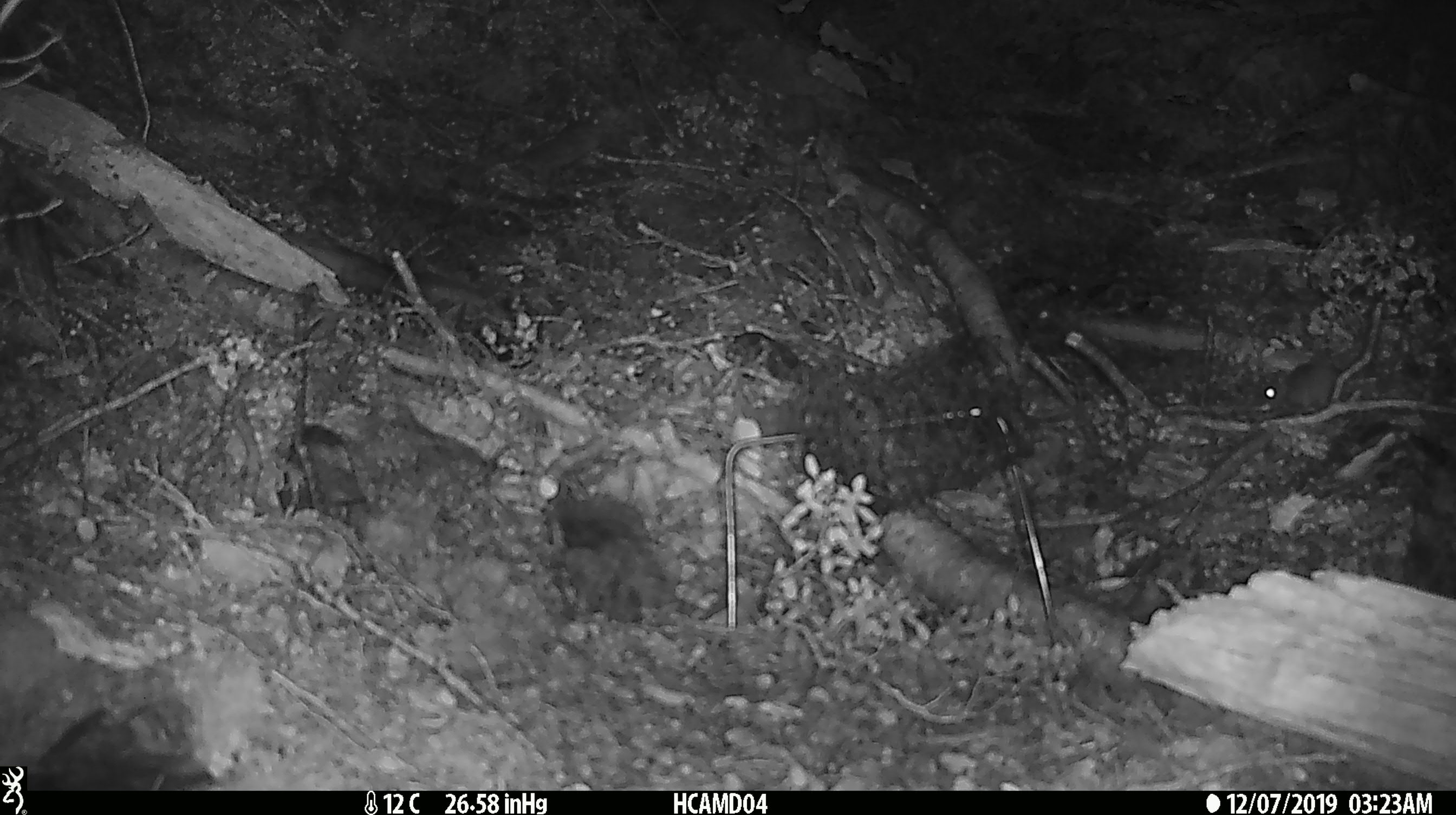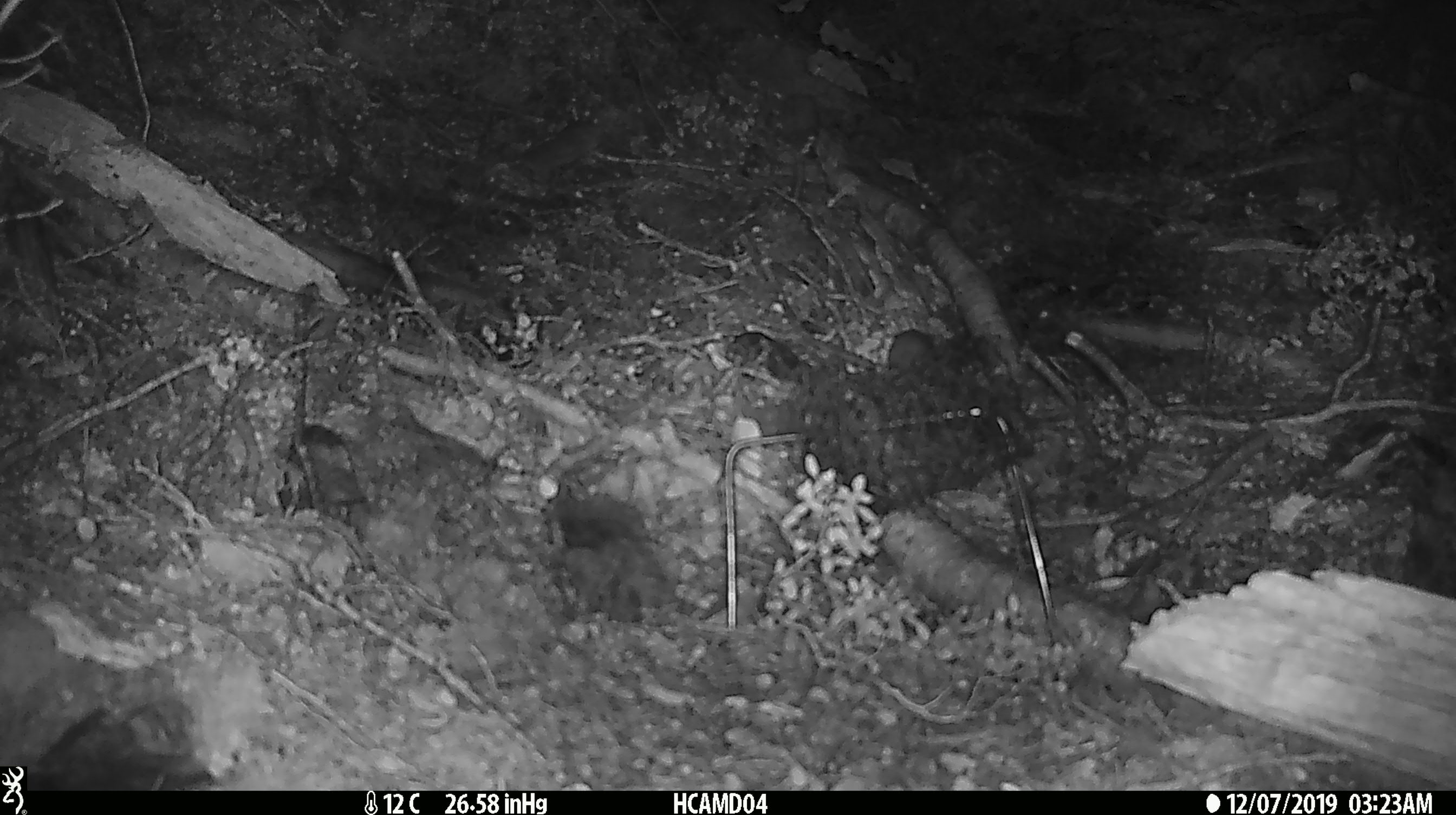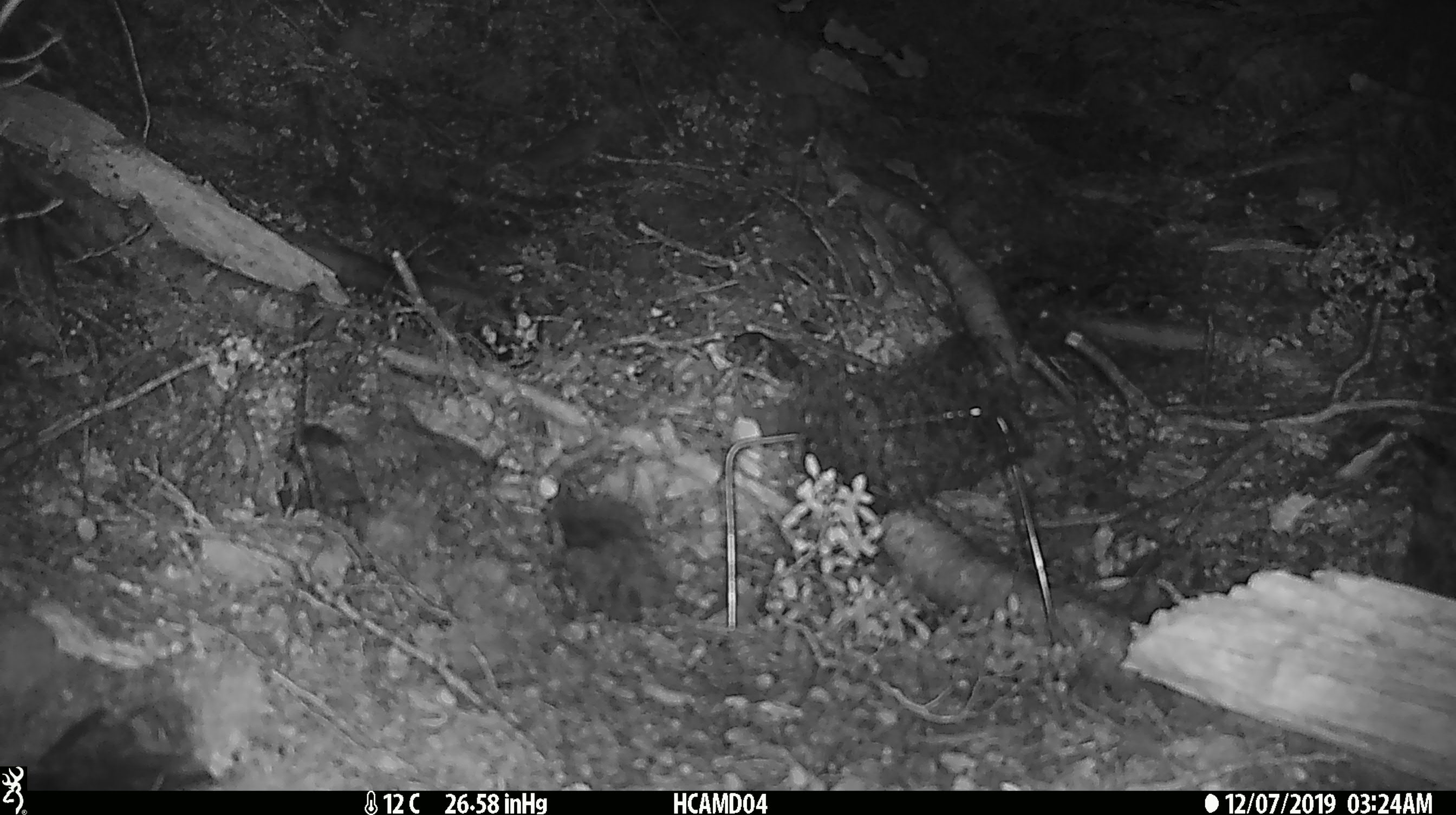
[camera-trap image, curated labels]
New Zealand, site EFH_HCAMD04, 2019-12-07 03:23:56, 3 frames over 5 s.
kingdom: Animalia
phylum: Chordata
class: Mammalia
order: Rodentia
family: Muridae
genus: Mus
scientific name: Mus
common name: mouse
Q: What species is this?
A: Mouse (Mus).